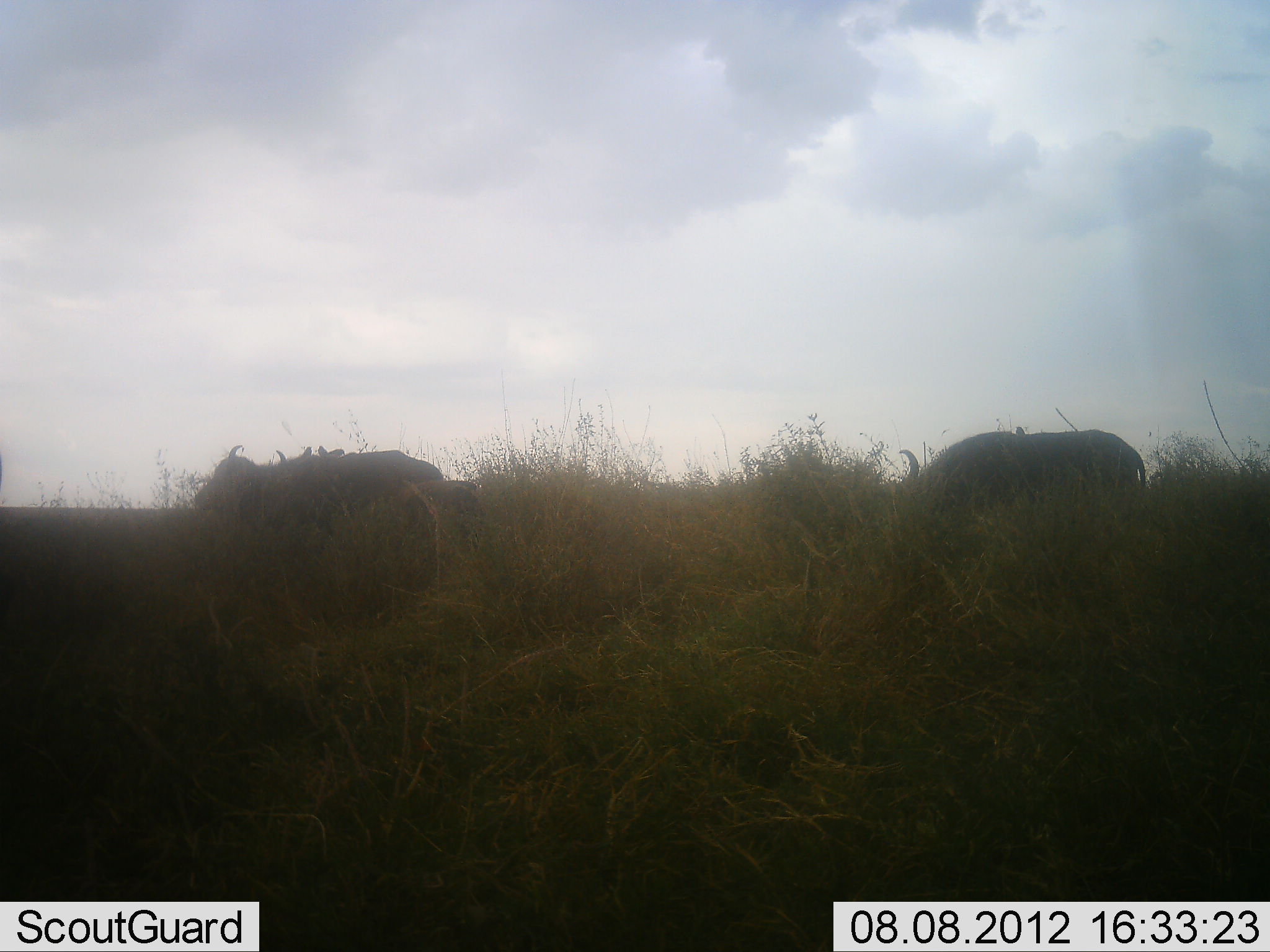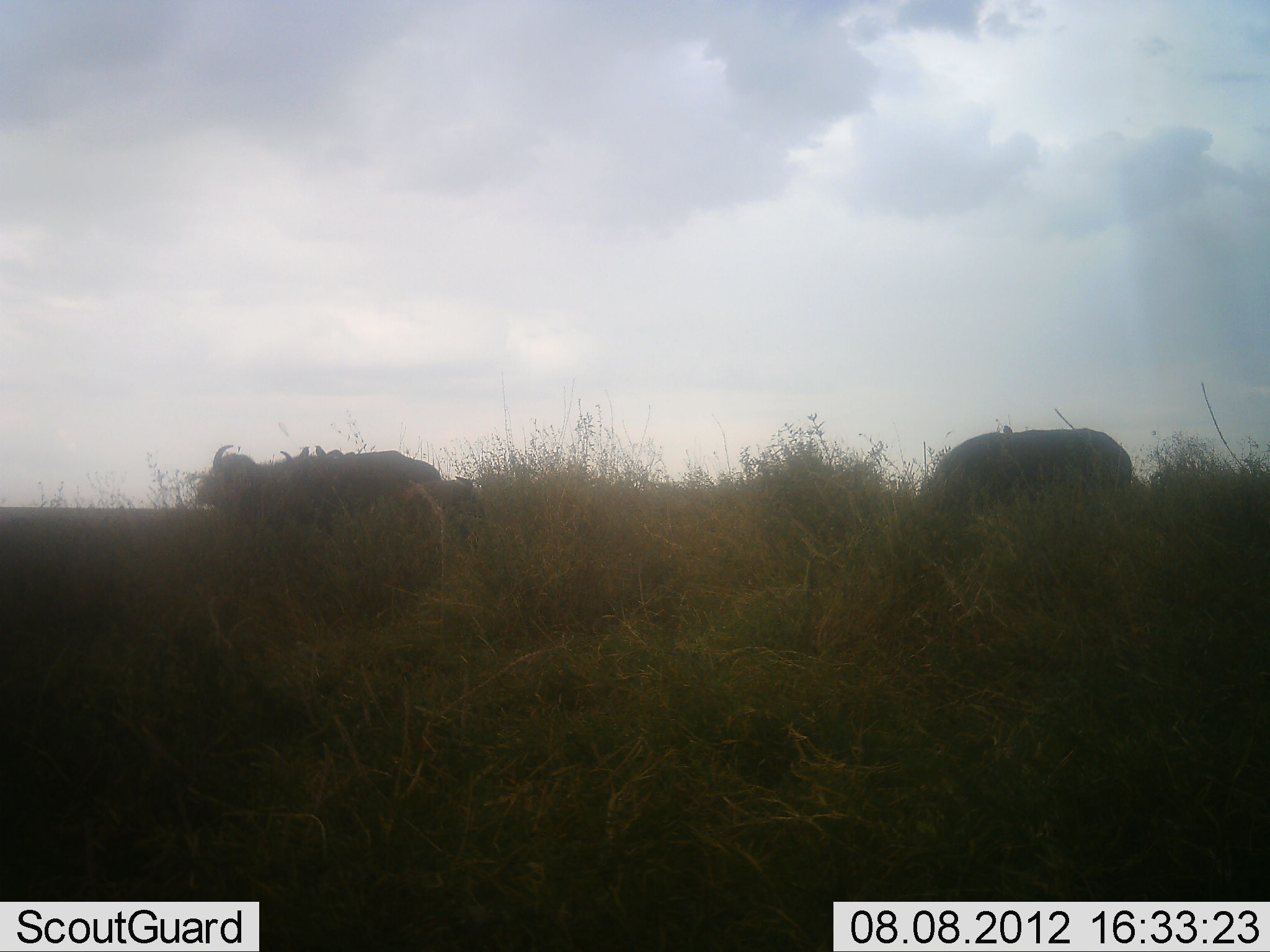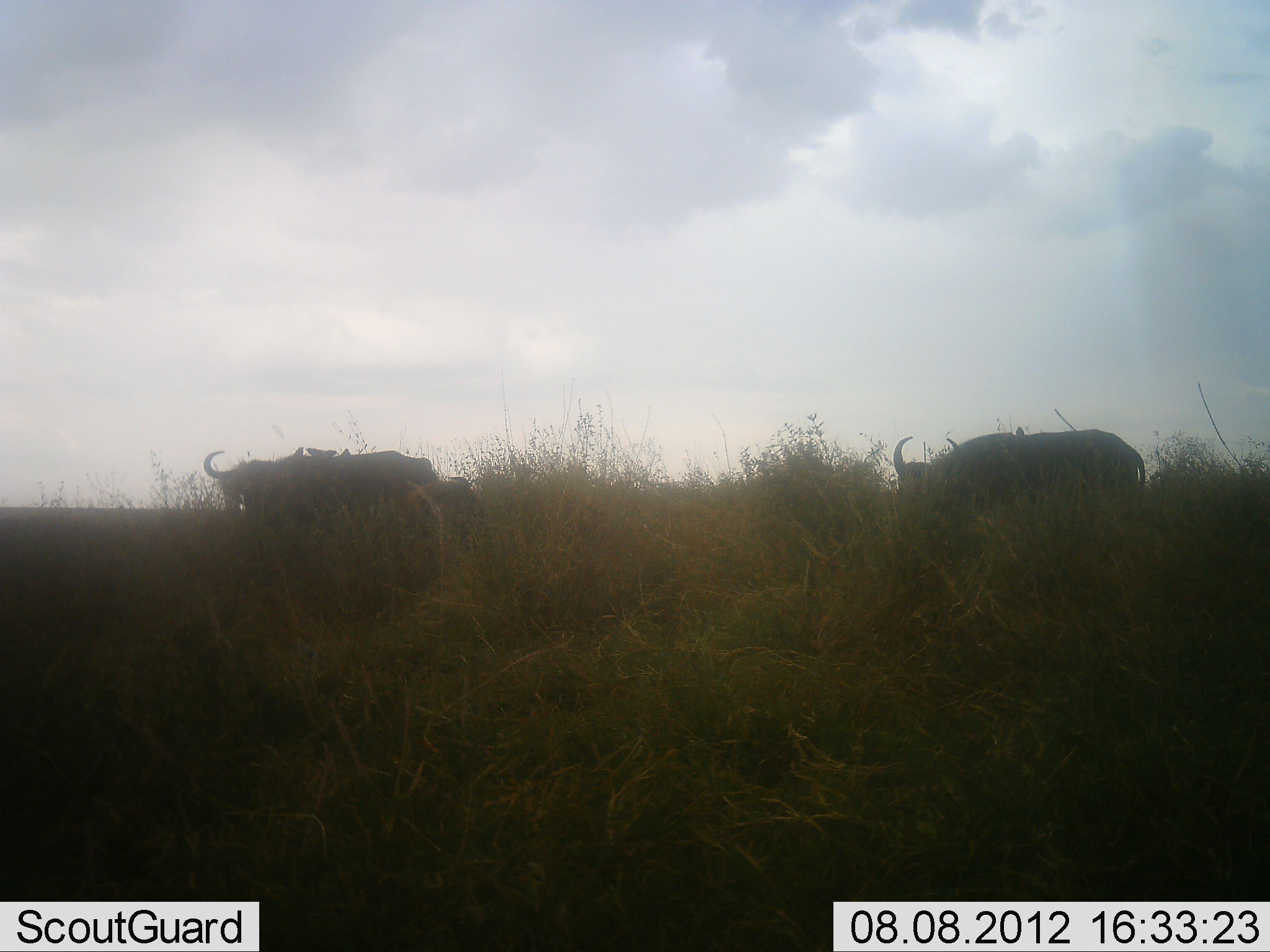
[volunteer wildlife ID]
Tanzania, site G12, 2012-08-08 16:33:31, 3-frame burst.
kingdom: Animalia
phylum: Chordata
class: Mammalia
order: Artiodactyla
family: Bovidae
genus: Syncerus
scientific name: Syncerus caffer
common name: cape buffalo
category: buffalo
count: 3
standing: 53%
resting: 0%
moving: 0%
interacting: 0%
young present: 20%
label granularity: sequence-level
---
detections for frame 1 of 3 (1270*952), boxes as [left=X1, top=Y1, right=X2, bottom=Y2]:
animal: [left=194, top=435, right=320, bottom=522]; [left=894, top=430, right=1036, bottom=503]; [left=310, top=440, right=446, bottom=509]; [left=1015, top=426, right=1146, bottom=488]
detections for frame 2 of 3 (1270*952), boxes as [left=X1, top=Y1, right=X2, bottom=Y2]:
animal: [left=923, top=428, right=1135, bottom=510]; [left=313, top=449, right=445, bottom=509]; [left=196, top=435, right=265, bottom=518]; [left=264, top=443, right=314, bottom=514]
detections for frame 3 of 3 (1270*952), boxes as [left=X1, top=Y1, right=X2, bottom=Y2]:
animal: [left=1014, top=427, right=1146, bottom=490]; [left=201, top=449, right=333, bottom=508]; [left=334, top=449, right=440, bottom=505]; [left=944, top=432, right=1026, bottom=478]; [left=892, top=434, right=933, bottom=477]